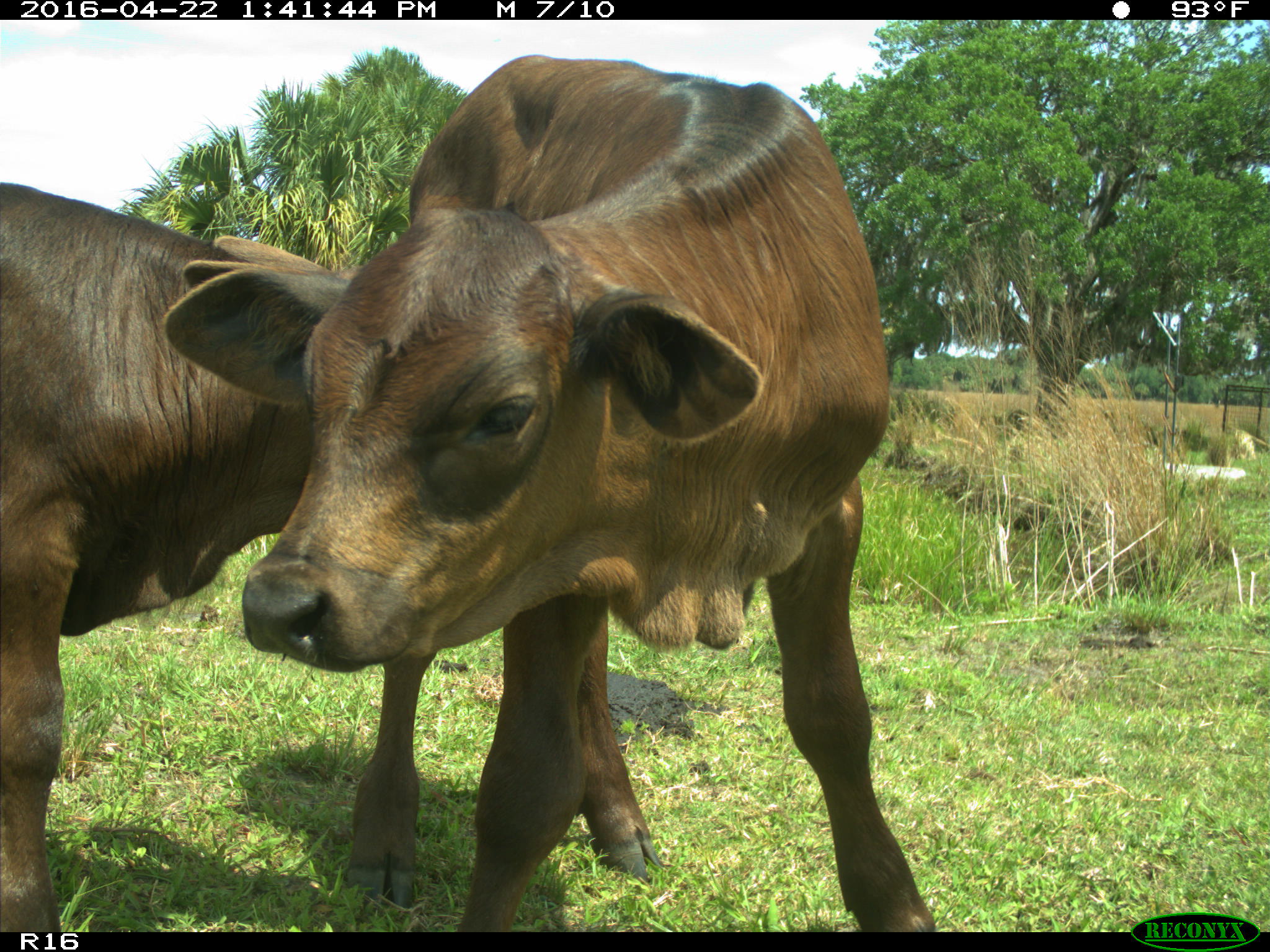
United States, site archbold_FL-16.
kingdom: Animalia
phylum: Chordata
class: Mammalia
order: Artiodactyla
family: Bovidae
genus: Bos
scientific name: Bos taurus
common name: domestic cow